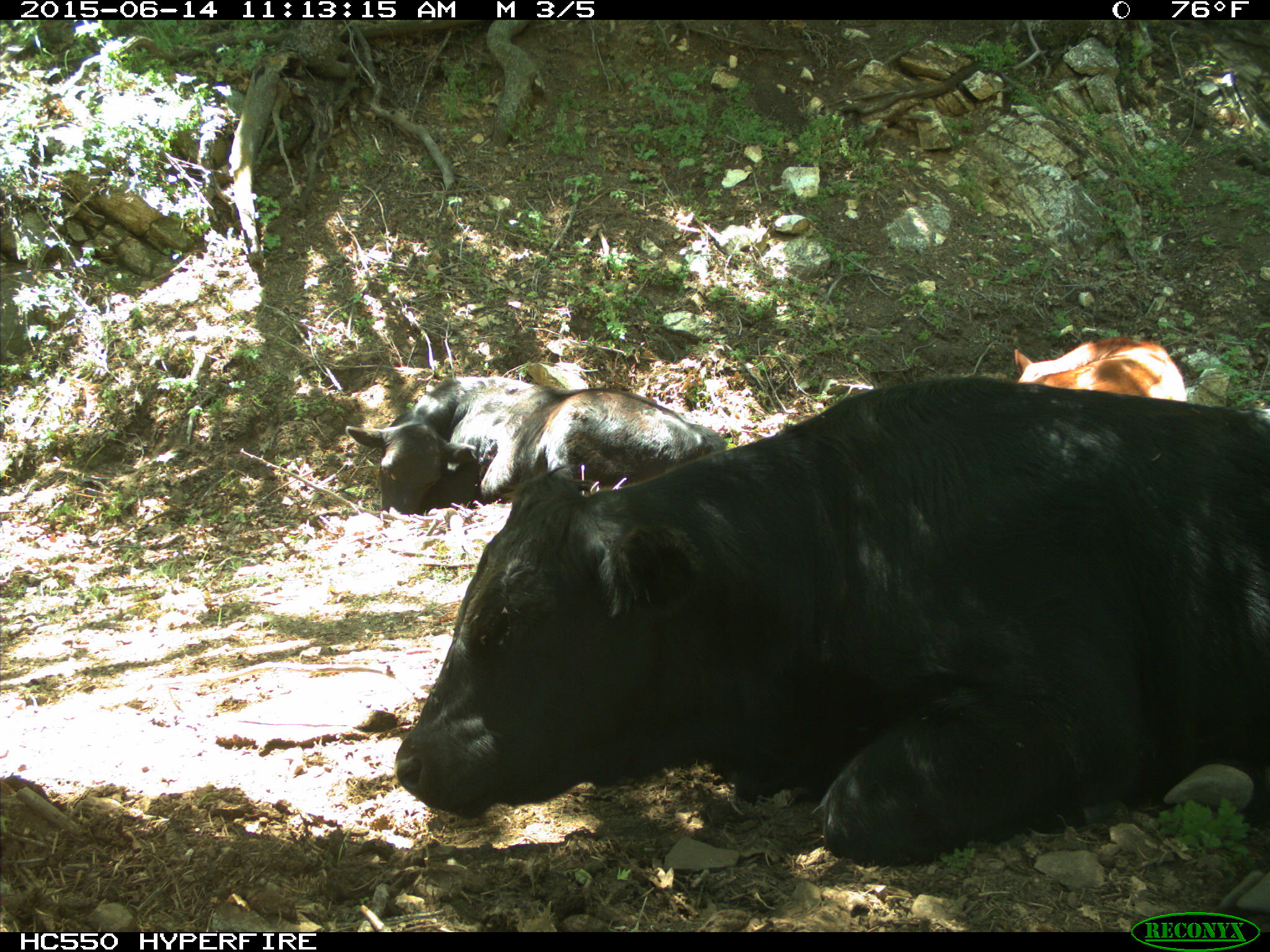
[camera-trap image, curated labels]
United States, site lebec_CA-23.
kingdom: Animalia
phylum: Chordata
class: Mammalia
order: Artiodactyla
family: Bovidae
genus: Bos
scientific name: Bos taurus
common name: domestic cow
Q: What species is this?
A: Bos taurus (domestic cow).